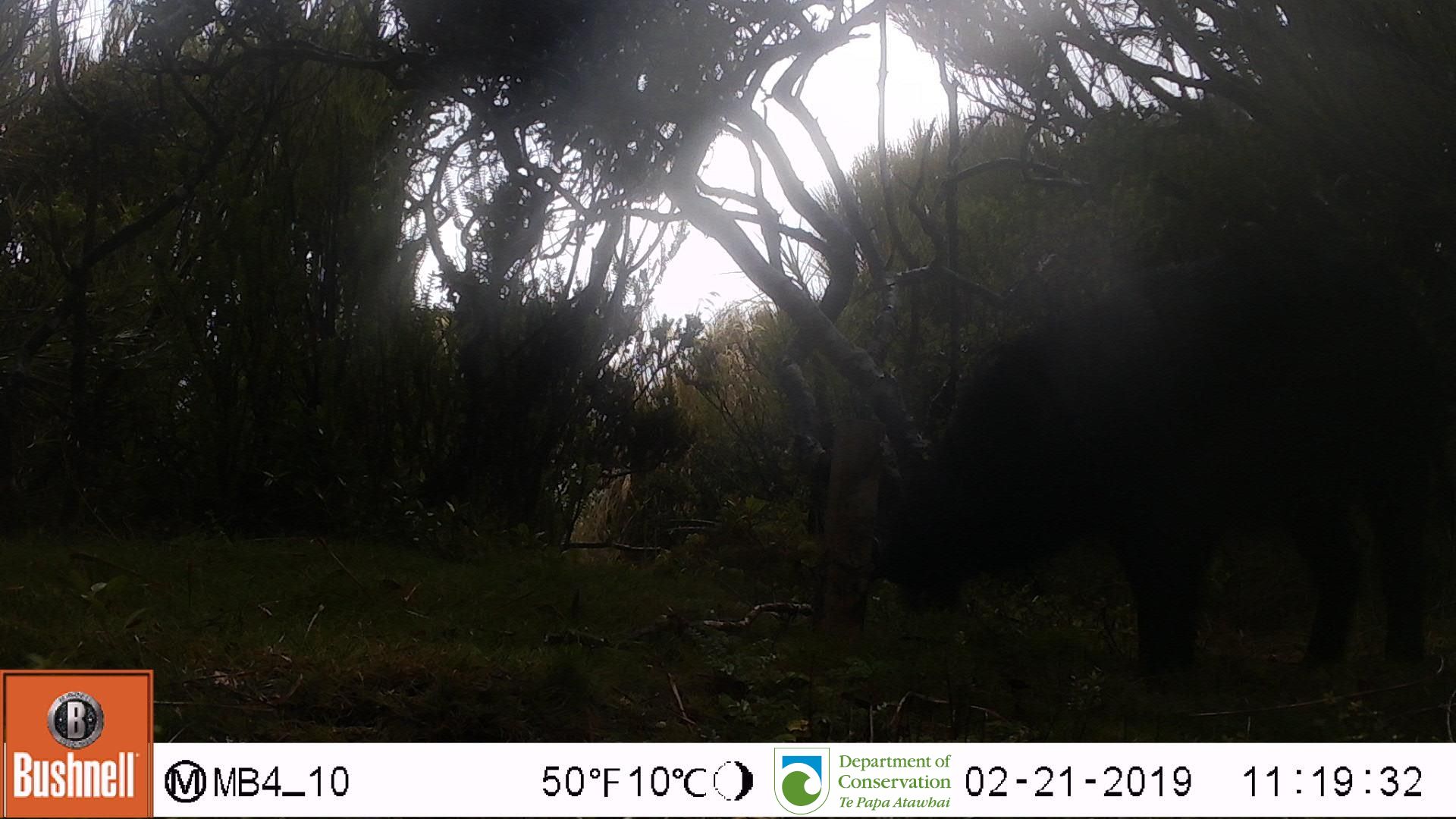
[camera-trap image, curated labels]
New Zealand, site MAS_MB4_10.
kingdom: Animalia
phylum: Chordata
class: Mammalia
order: Artiodactyla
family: Suidae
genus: Sus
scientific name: Sus scrofa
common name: pig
Pig (Sus scrofa).